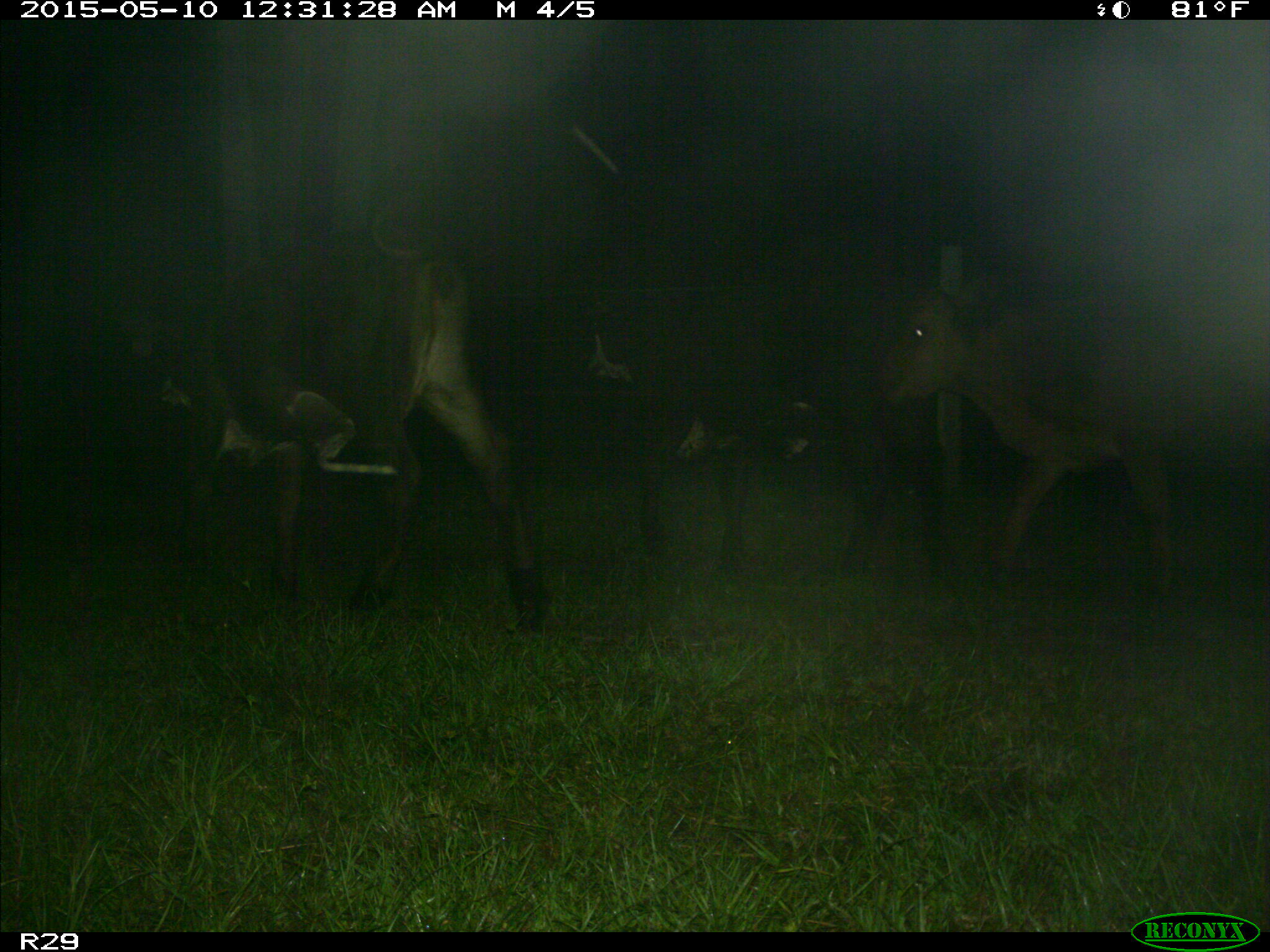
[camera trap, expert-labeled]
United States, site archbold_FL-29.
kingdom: Animalia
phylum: Chordata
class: Mammalia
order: Artiodactyla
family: Bovidae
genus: Bos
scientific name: Bos taurus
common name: domestic cow